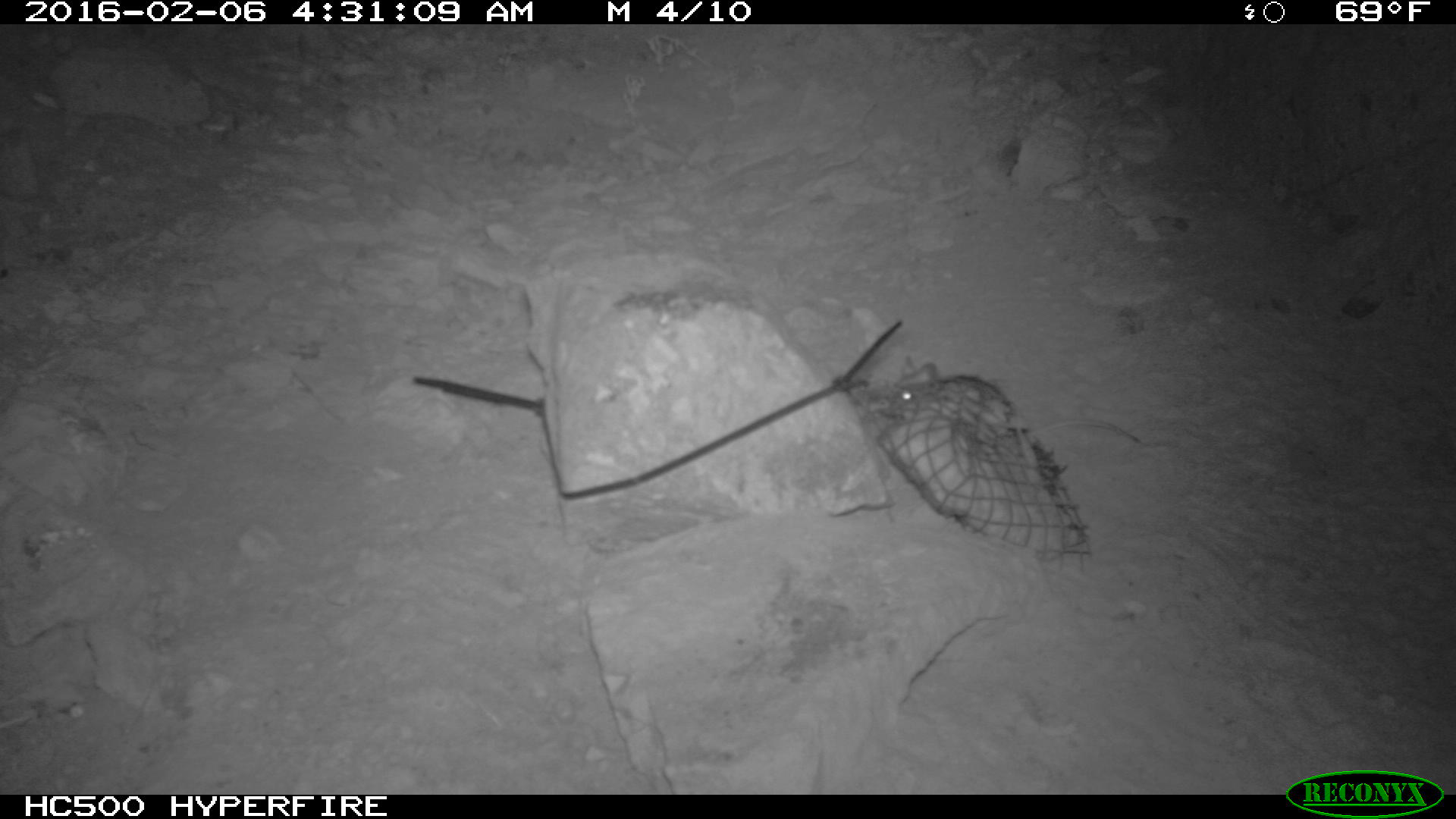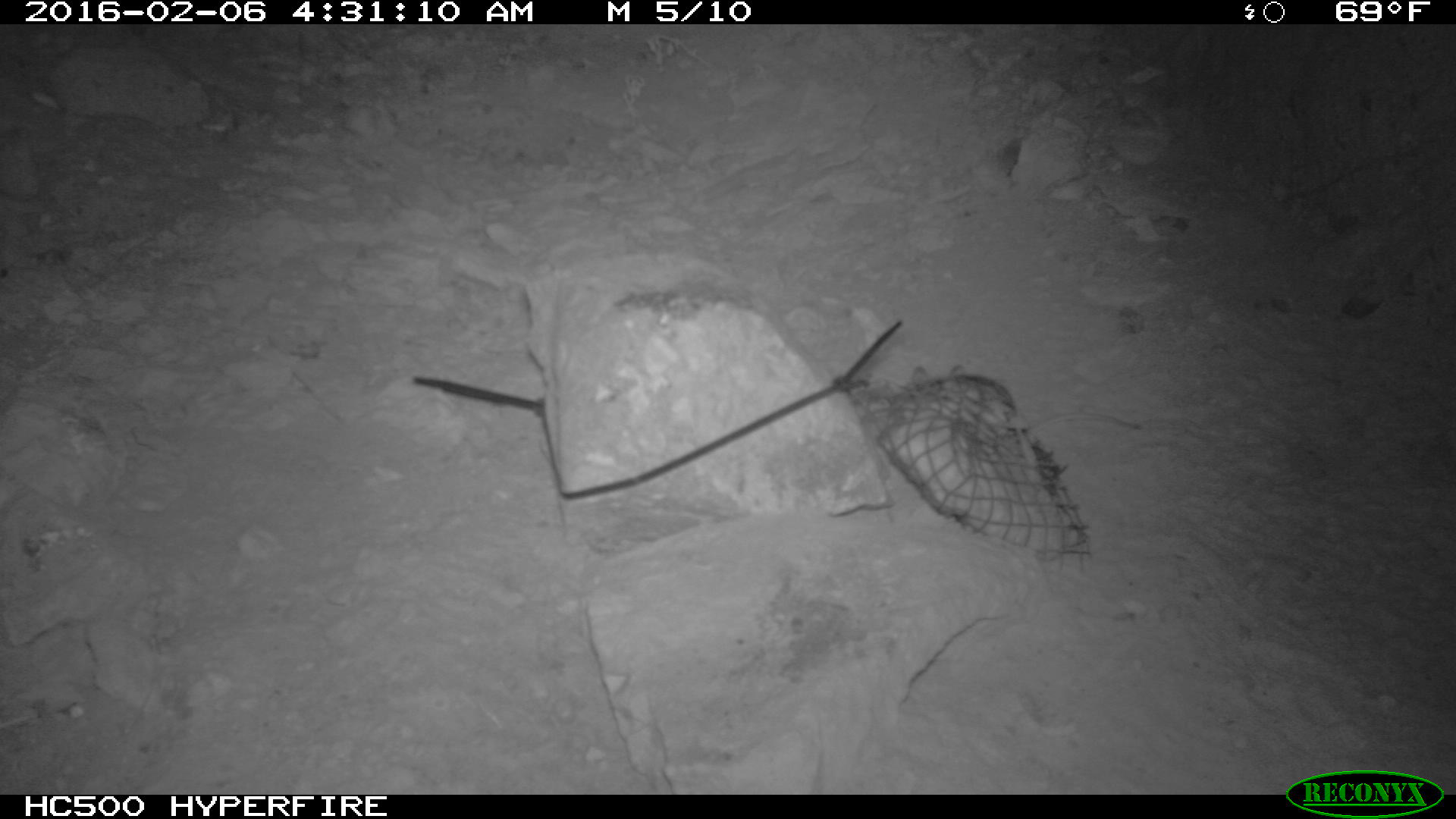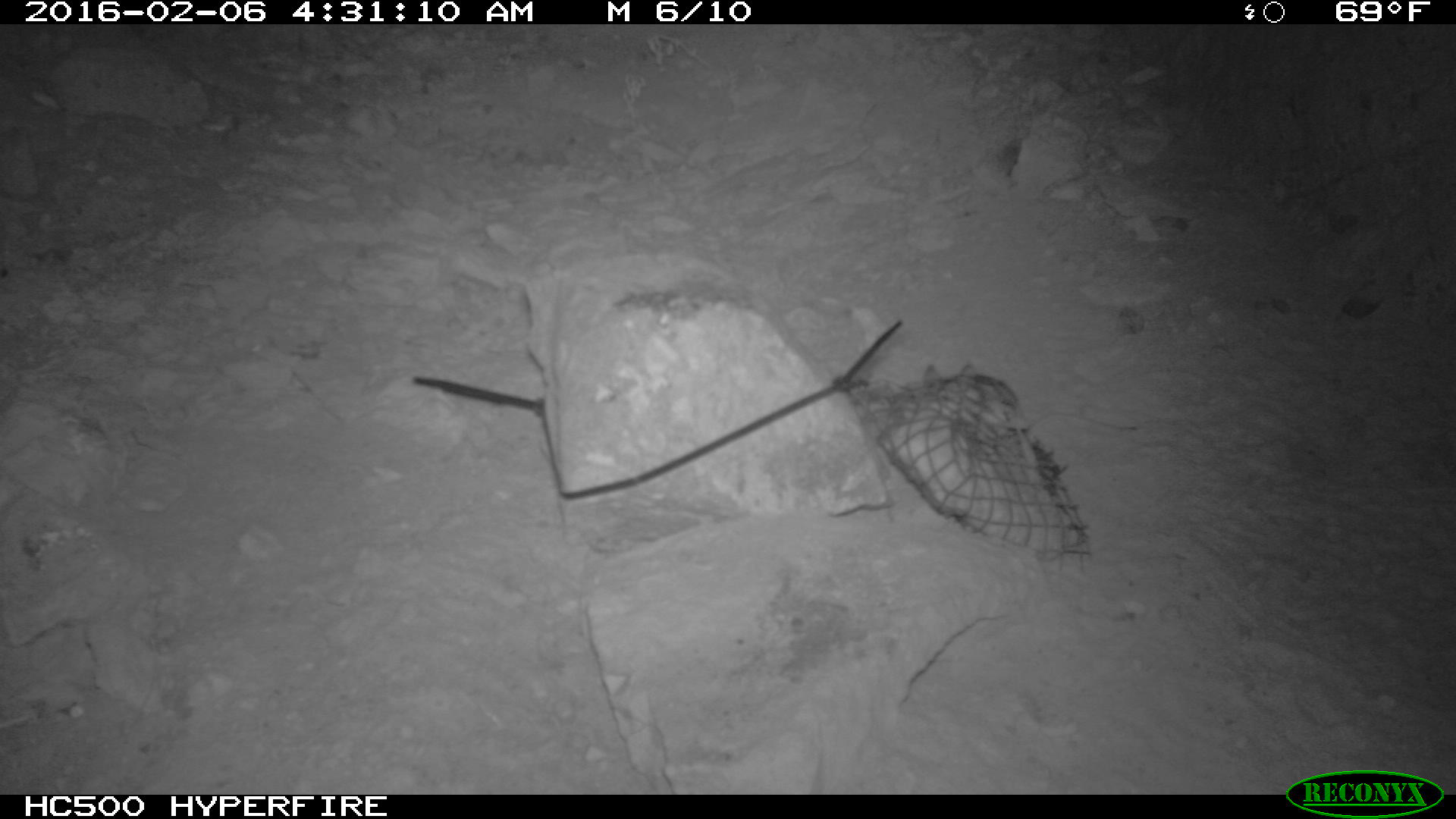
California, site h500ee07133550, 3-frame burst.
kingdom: Animalia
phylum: Chordata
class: Mammalia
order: Rodentia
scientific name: Rodentia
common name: rodent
Rodent (Rodentia).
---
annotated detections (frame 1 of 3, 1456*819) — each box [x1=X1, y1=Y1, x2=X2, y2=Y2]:
rodent: [x1=894, y1=355, x2=1141, y2=443]